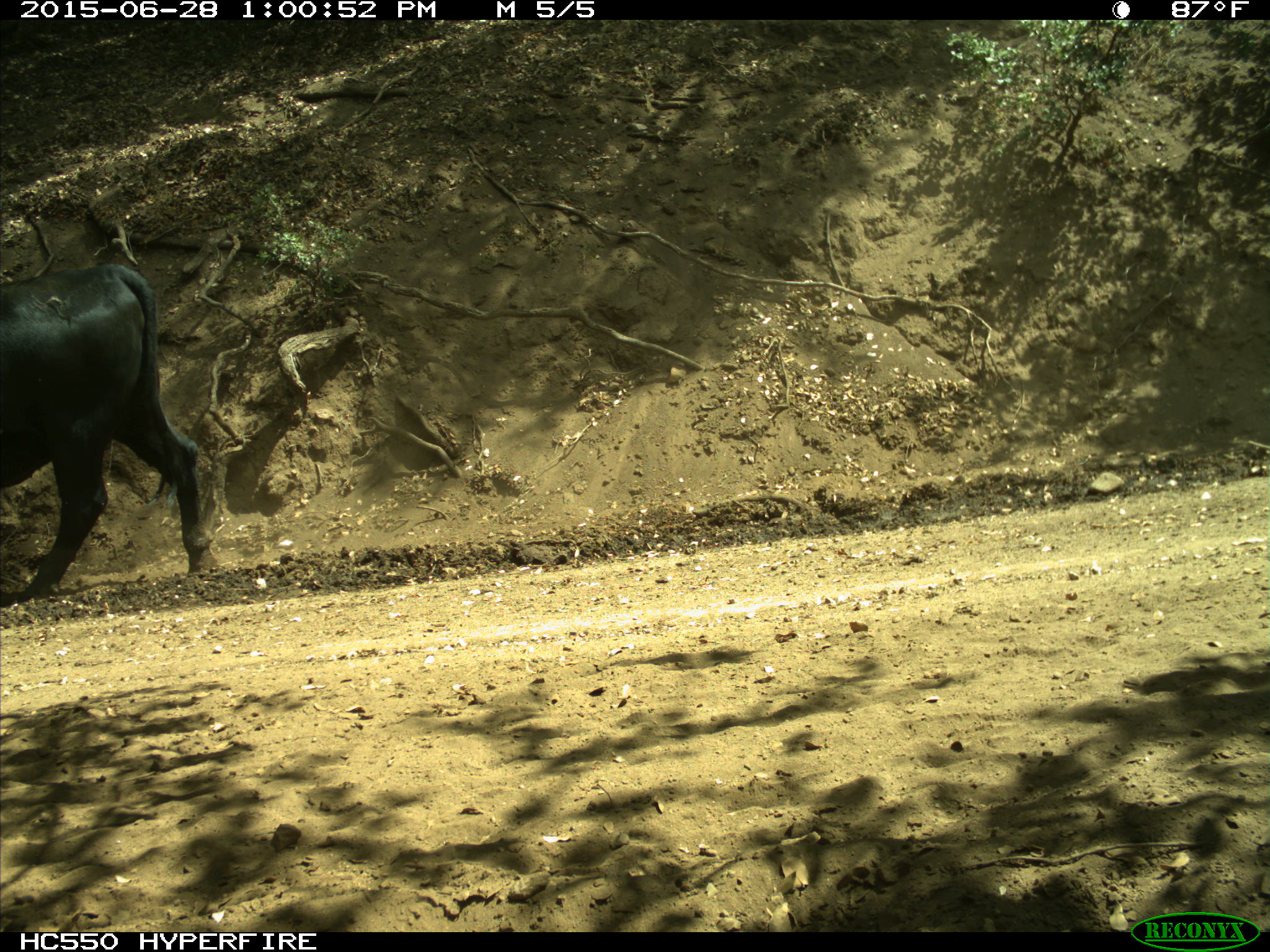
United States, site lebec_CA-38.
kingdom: Animalia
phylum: Chordata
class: Mammalia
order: Artiodactyla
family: Bovidae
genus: Bos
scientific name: Bos taurus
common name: domestic cow